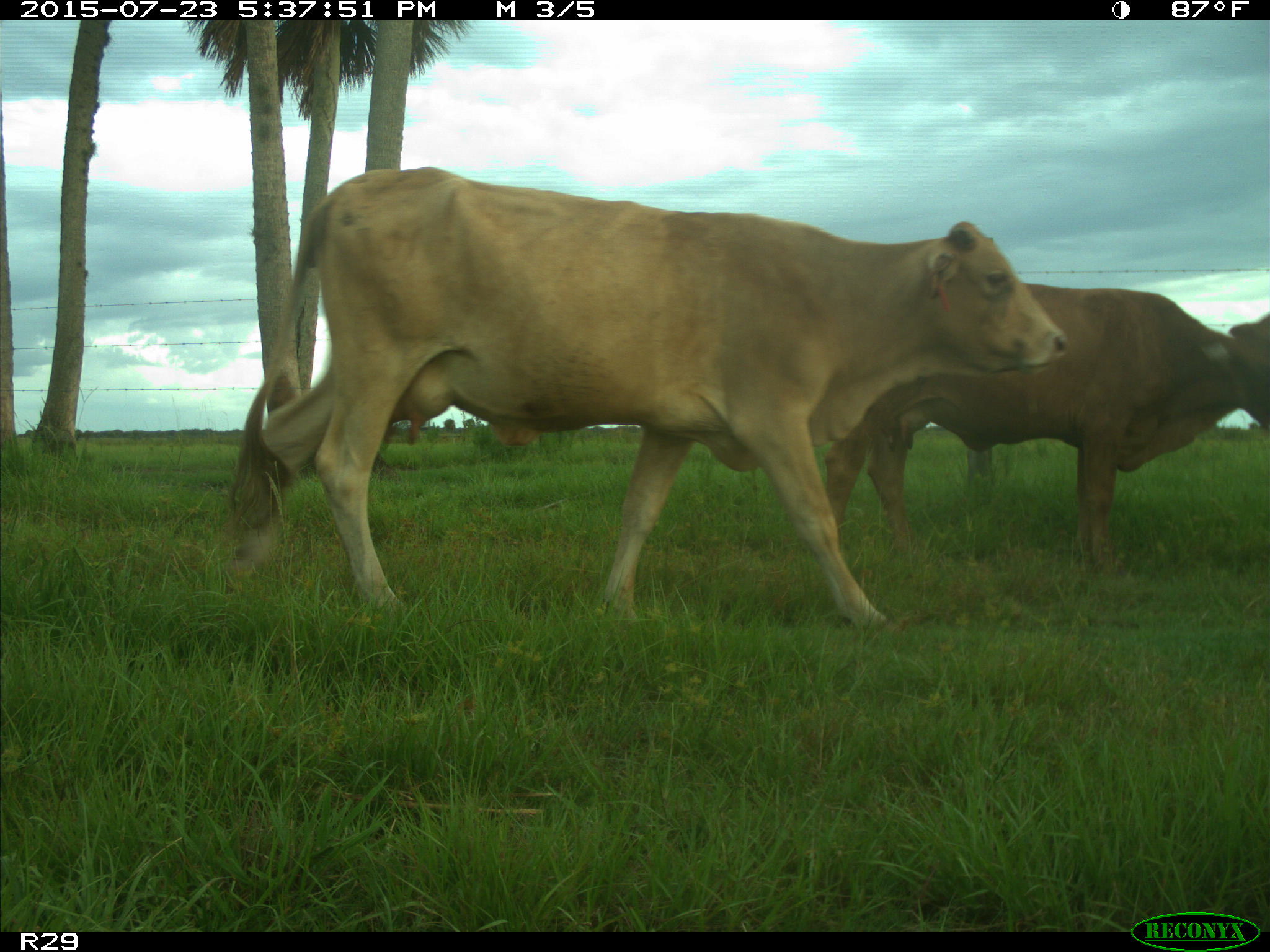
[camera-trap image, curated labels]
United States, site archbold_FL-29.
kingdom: Animalia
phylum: Chordata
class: Mammalia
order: Artiodactyla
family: Bovidae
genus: Bos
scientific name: Bos taurus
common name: domestic cow